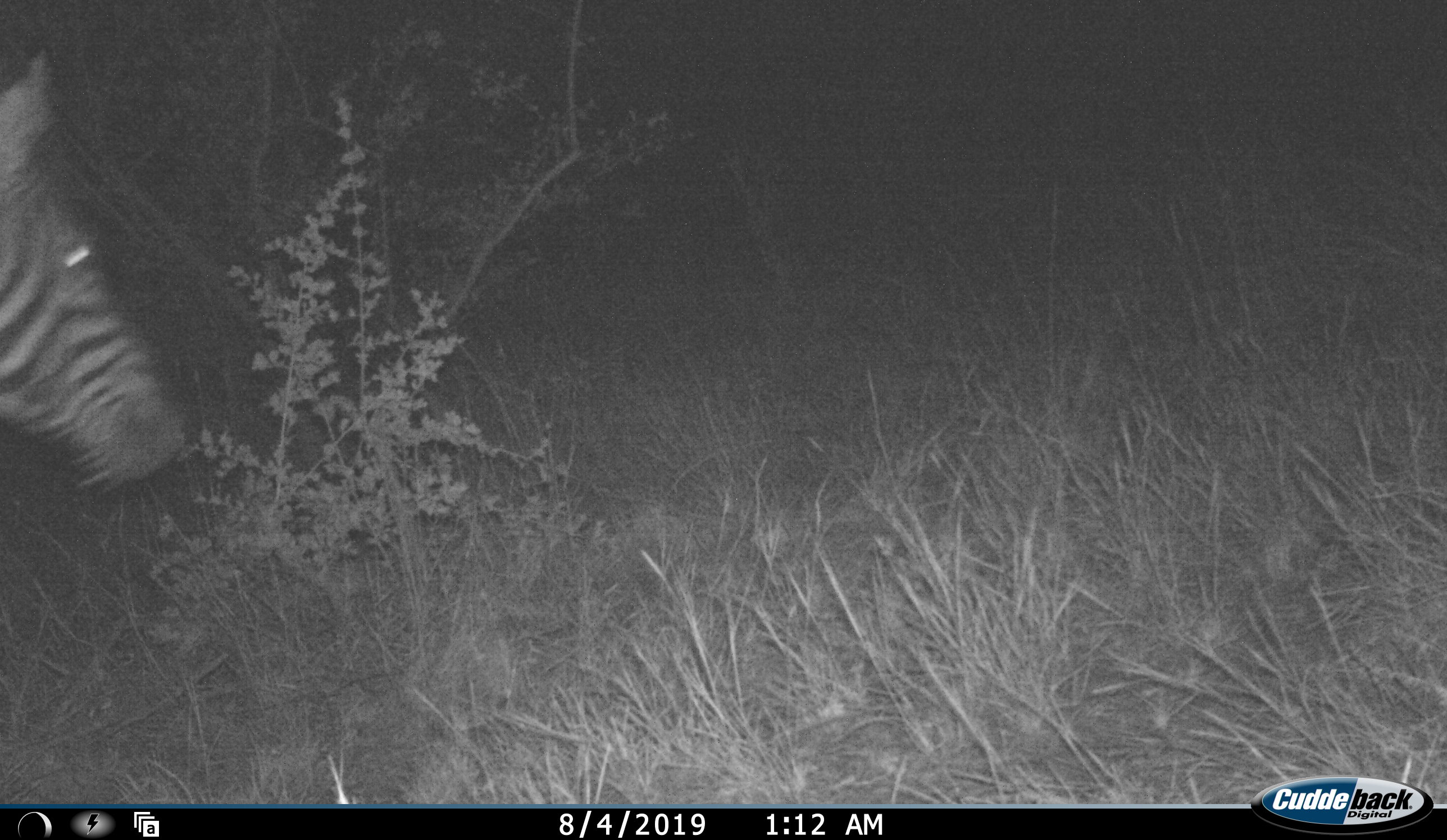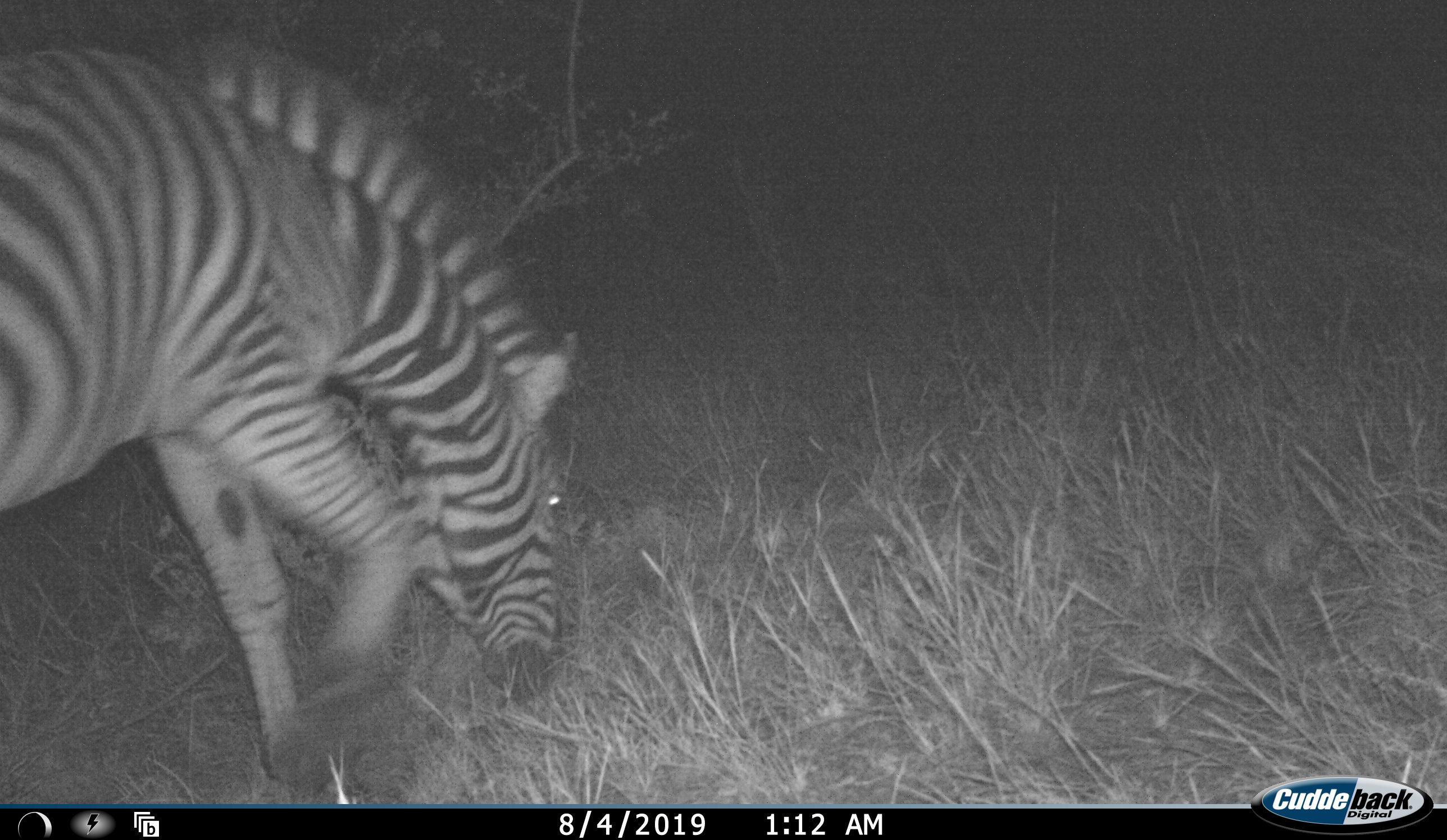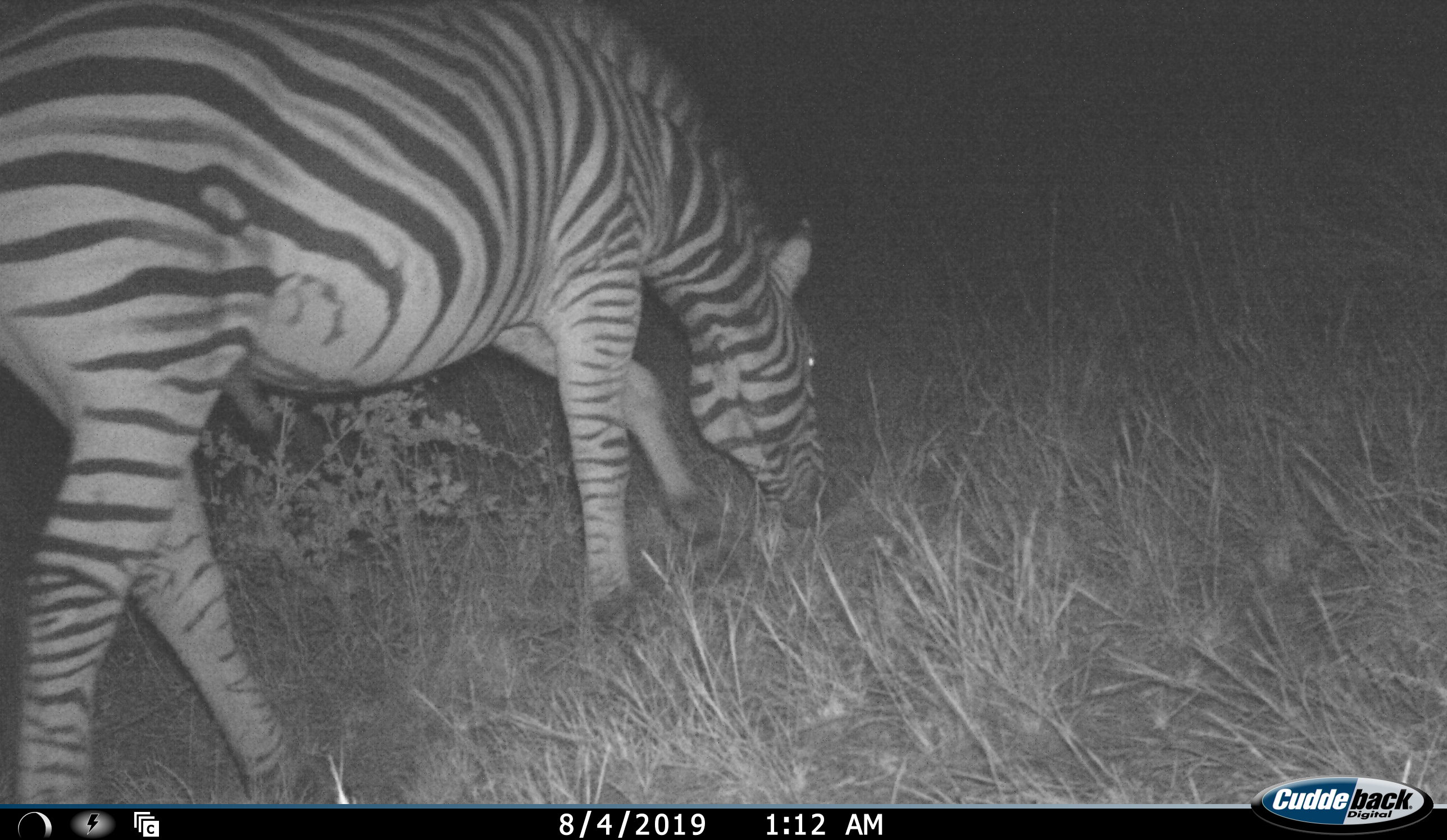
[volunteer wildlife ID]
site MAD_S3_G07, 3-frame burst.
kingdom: Animalia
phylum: Chordata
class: Mammalia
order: Perissodactyla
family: Equidae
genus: Equus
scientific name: Equus quagga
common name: plains zebra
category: zebraplains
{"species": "zebraplains (plains zebra) (Equus quagga)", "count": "1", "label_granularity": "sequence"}